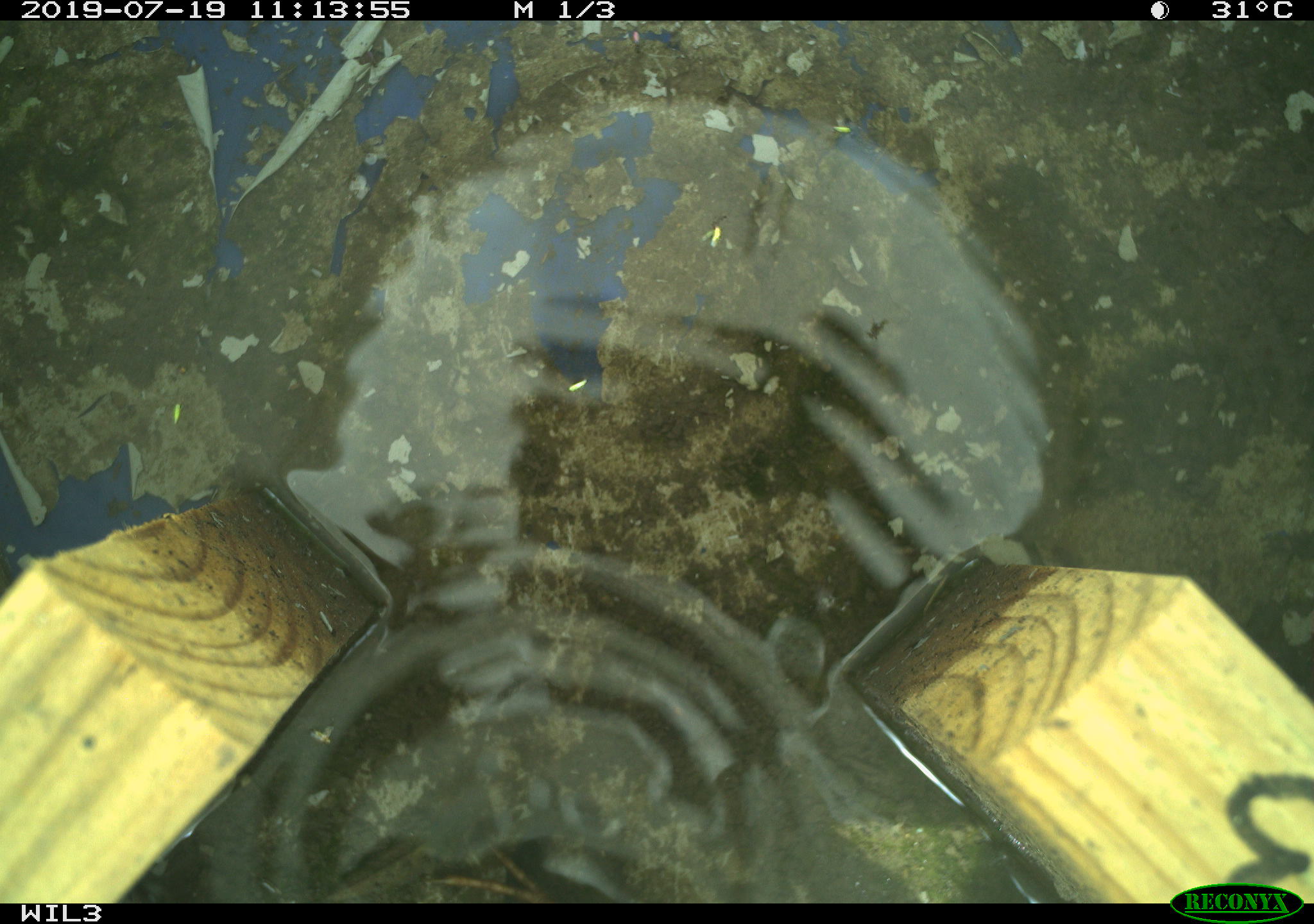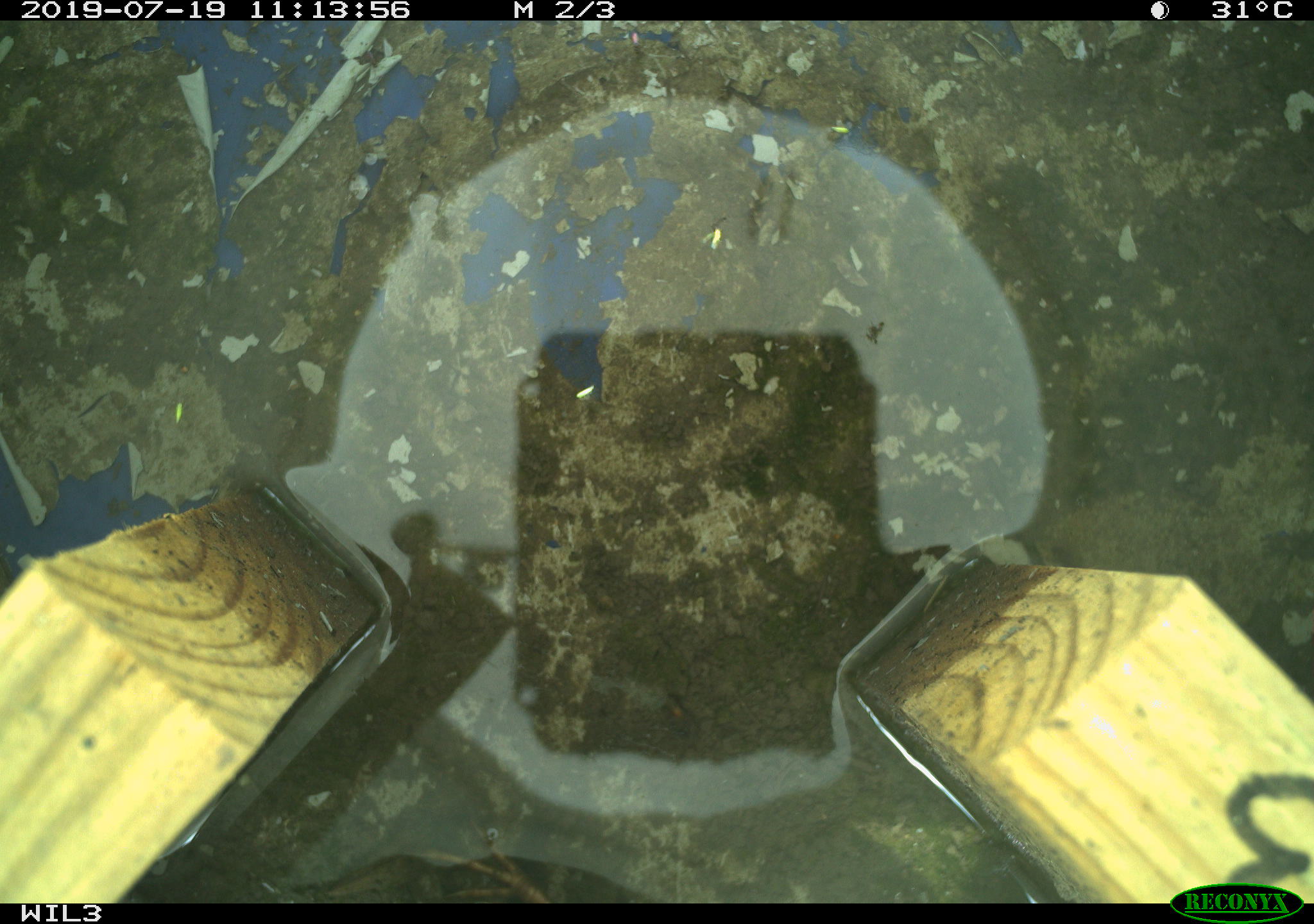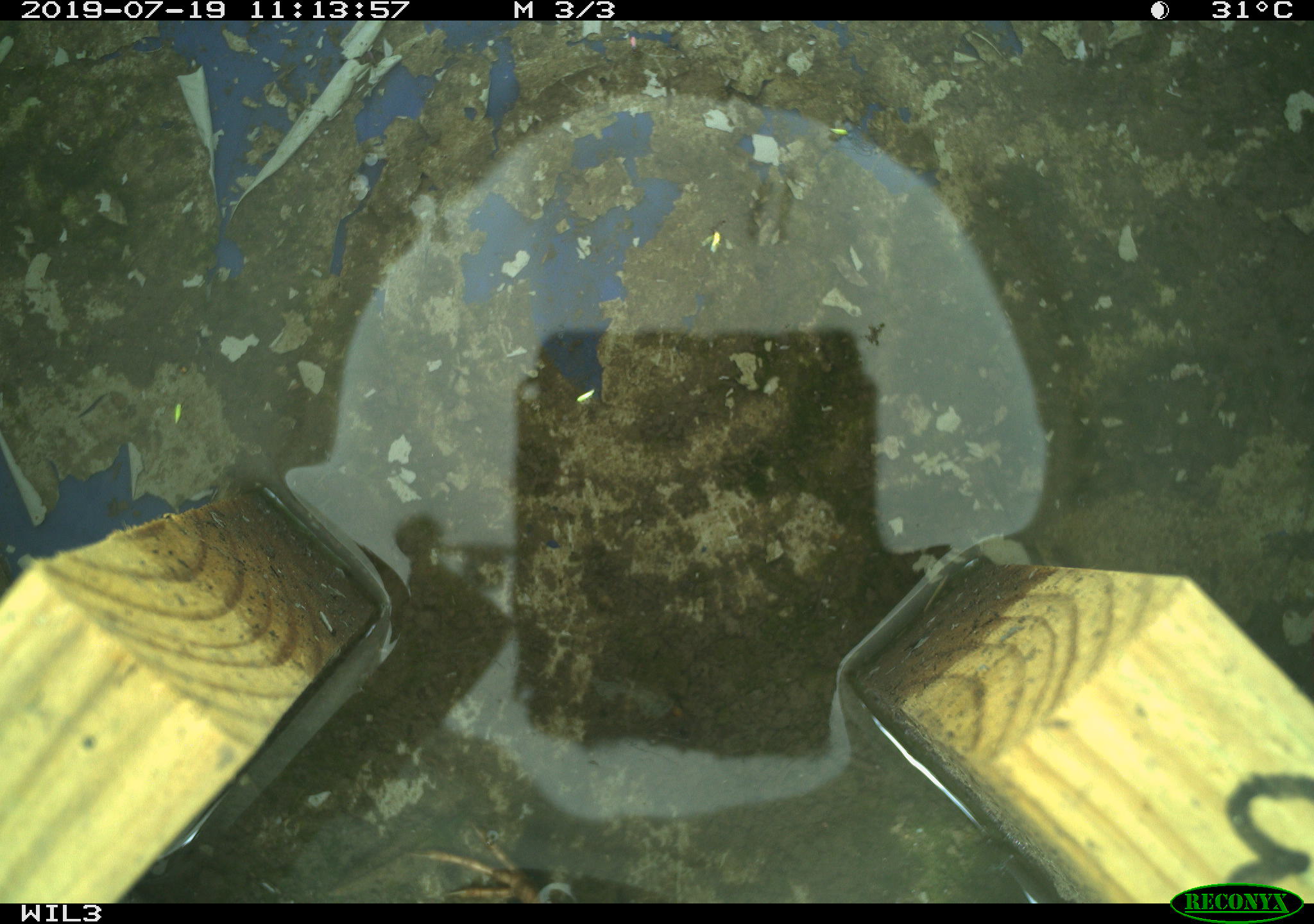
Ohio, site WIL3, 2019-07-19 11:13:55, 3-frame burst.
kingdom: Animalia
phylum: Chordata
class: Aves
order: Passeriformes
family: Passerellidae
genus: Melospiza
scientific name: Melospiza melodia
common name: song sparrow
Song sparrow (Melospiza melodia).